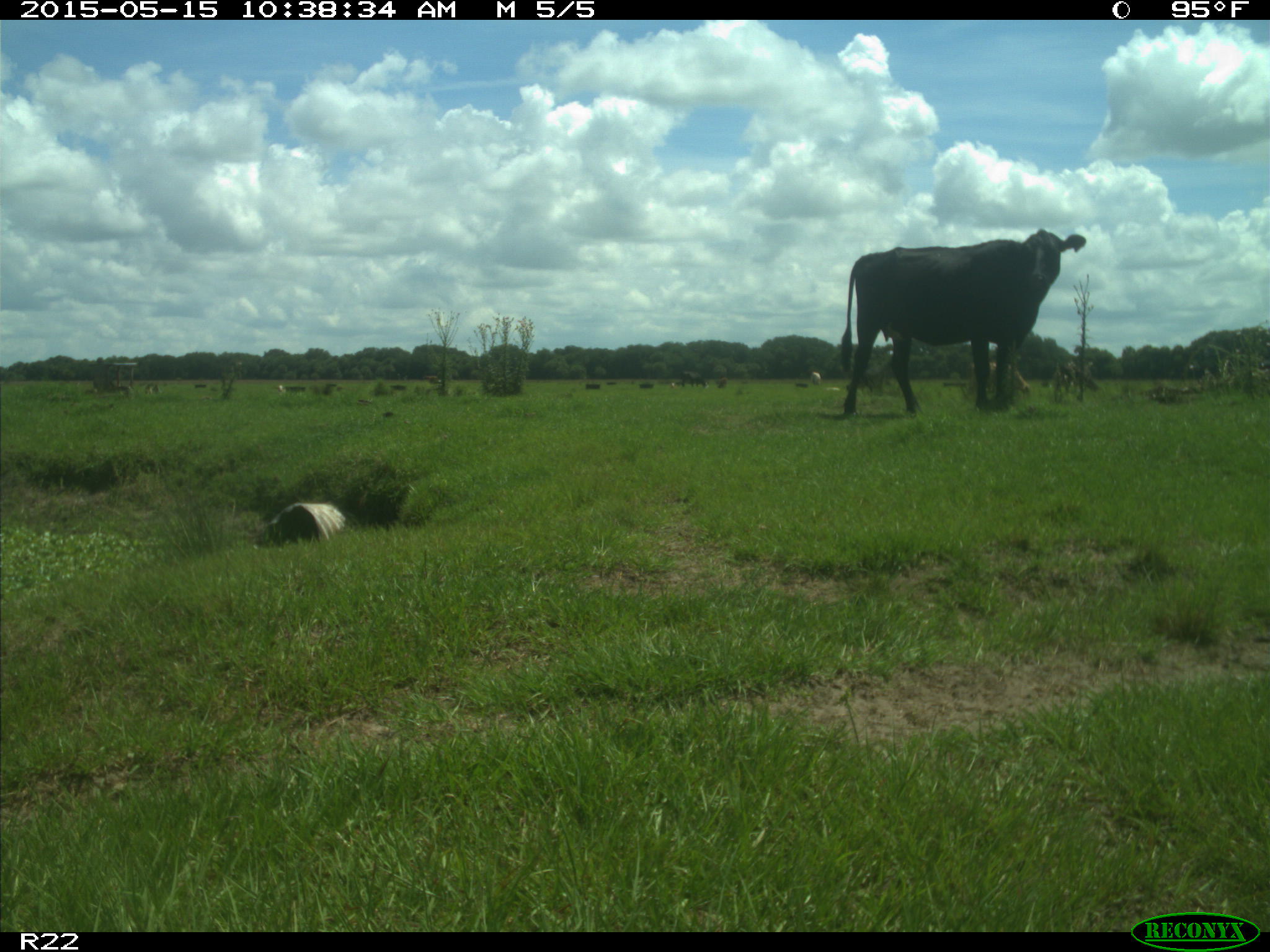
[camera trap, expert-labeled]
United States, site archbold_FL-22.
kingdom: Animalia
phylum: Chordata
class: Mammalia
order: Artiodactyla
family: Bovidae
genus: Bos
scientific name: Bos taurus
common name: domestic cow